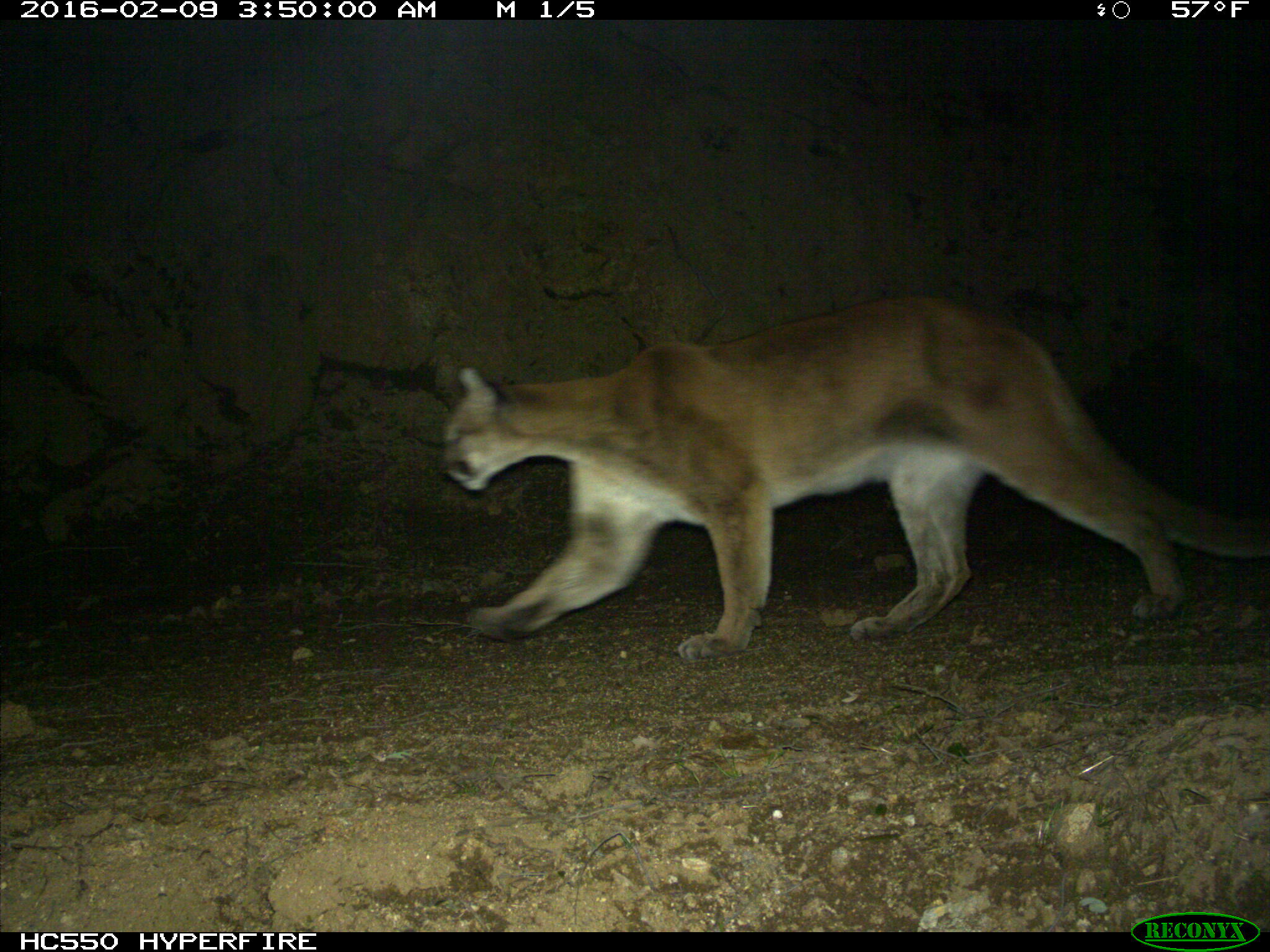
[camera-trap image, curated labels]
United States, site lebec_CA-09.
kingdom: Animalia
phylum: Chordata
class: Mammalia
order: Carnivora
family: Felidae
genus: Puma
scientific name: Puma concolor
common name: mountain lion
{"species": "Puma concolor (mountain lion)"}